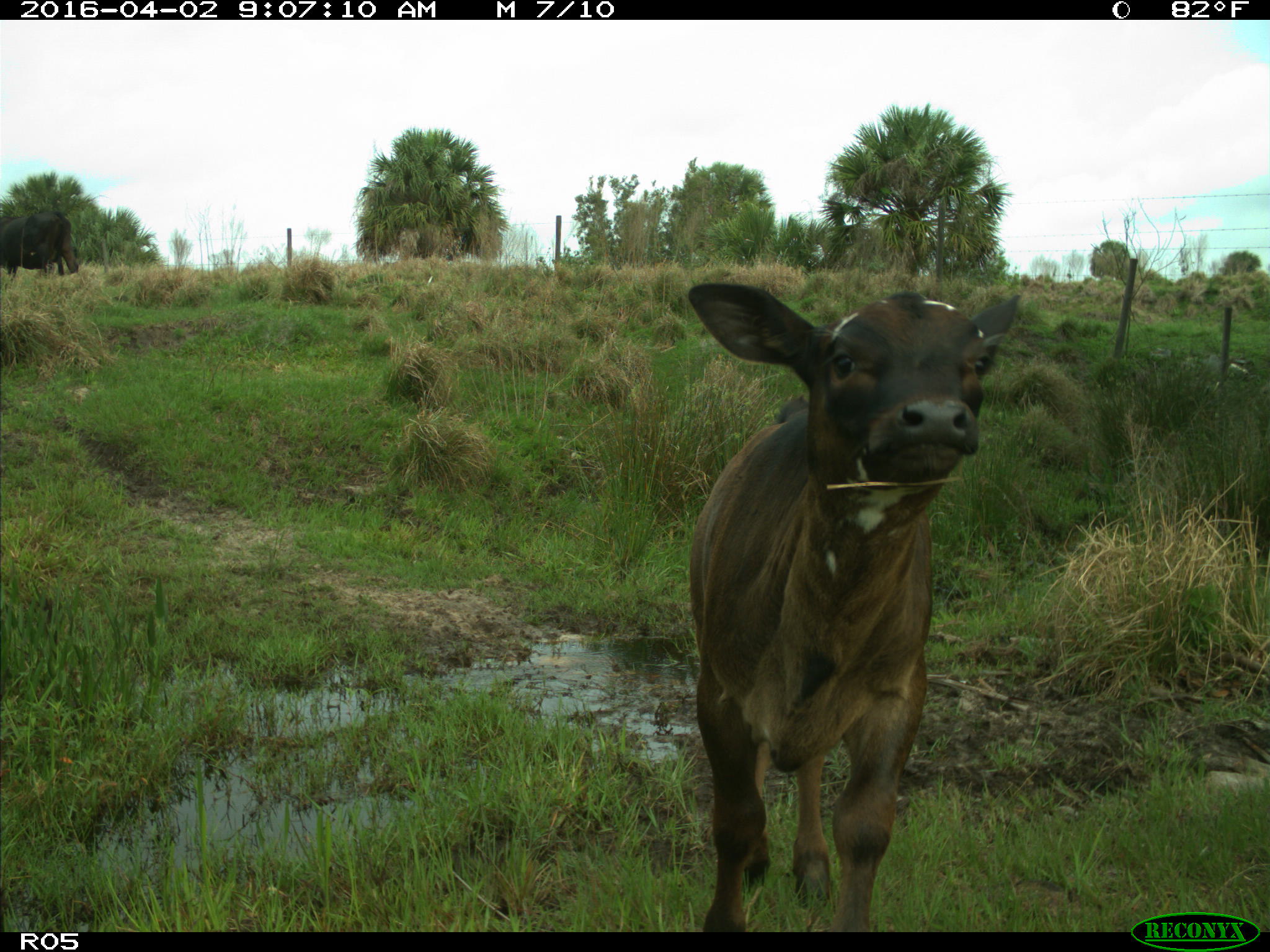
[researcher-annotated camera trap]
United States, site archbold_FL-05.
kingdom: Animalia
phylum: Chordata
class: Mammalia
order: Artiodactyla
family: Bovidae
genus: Bos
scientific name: Bos taurus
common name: domestic cow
Bos taurus (domestic cow).